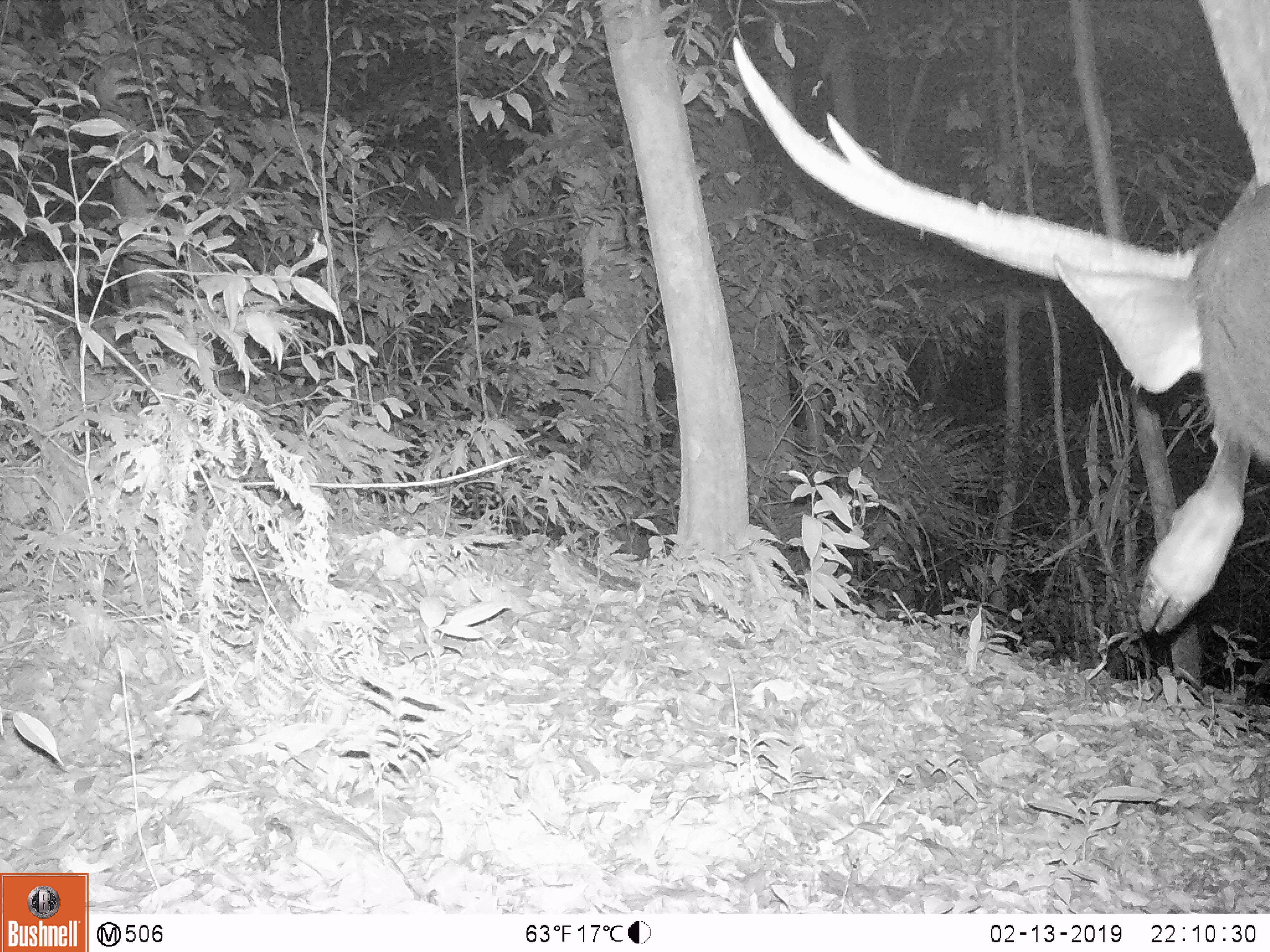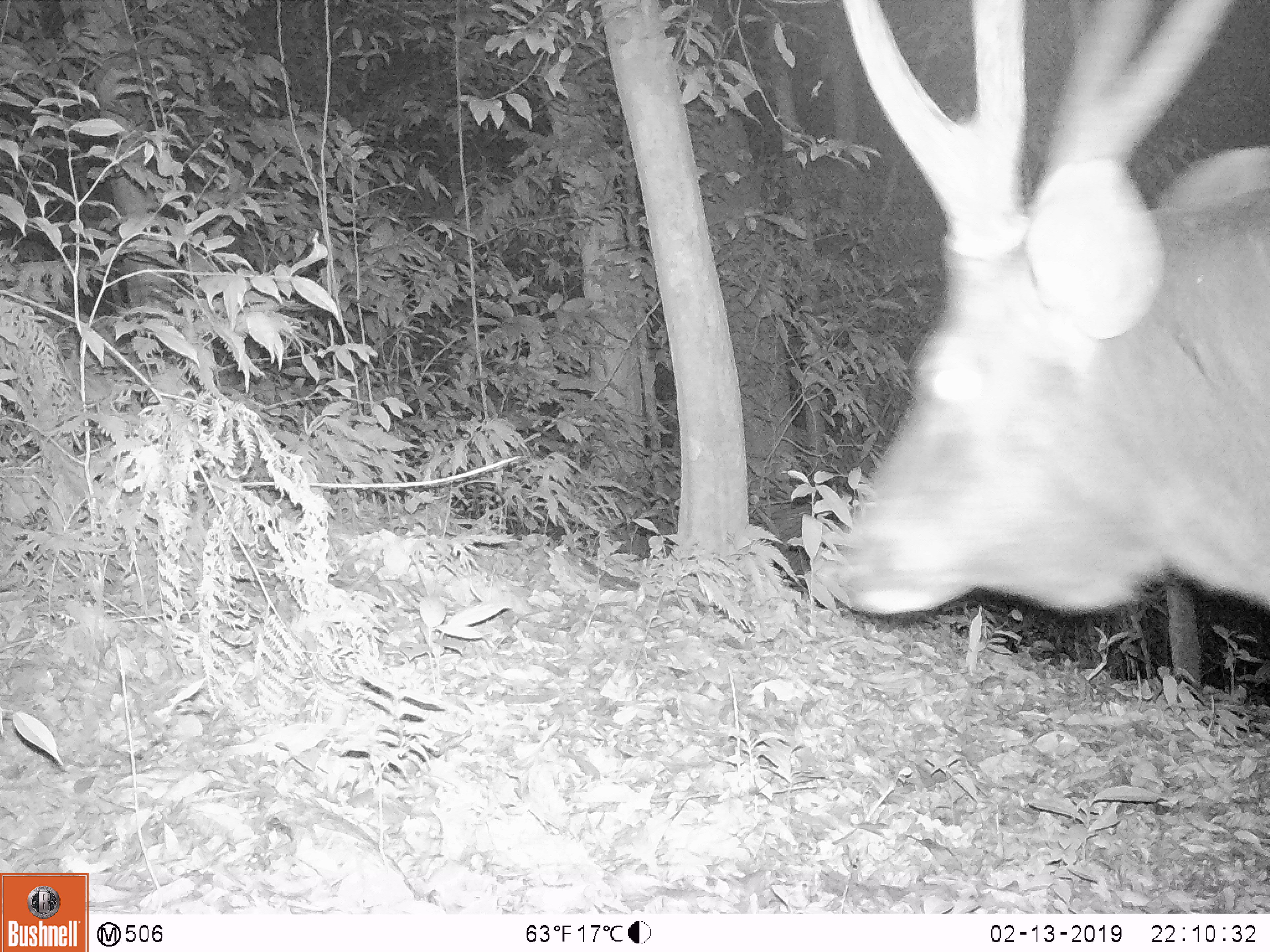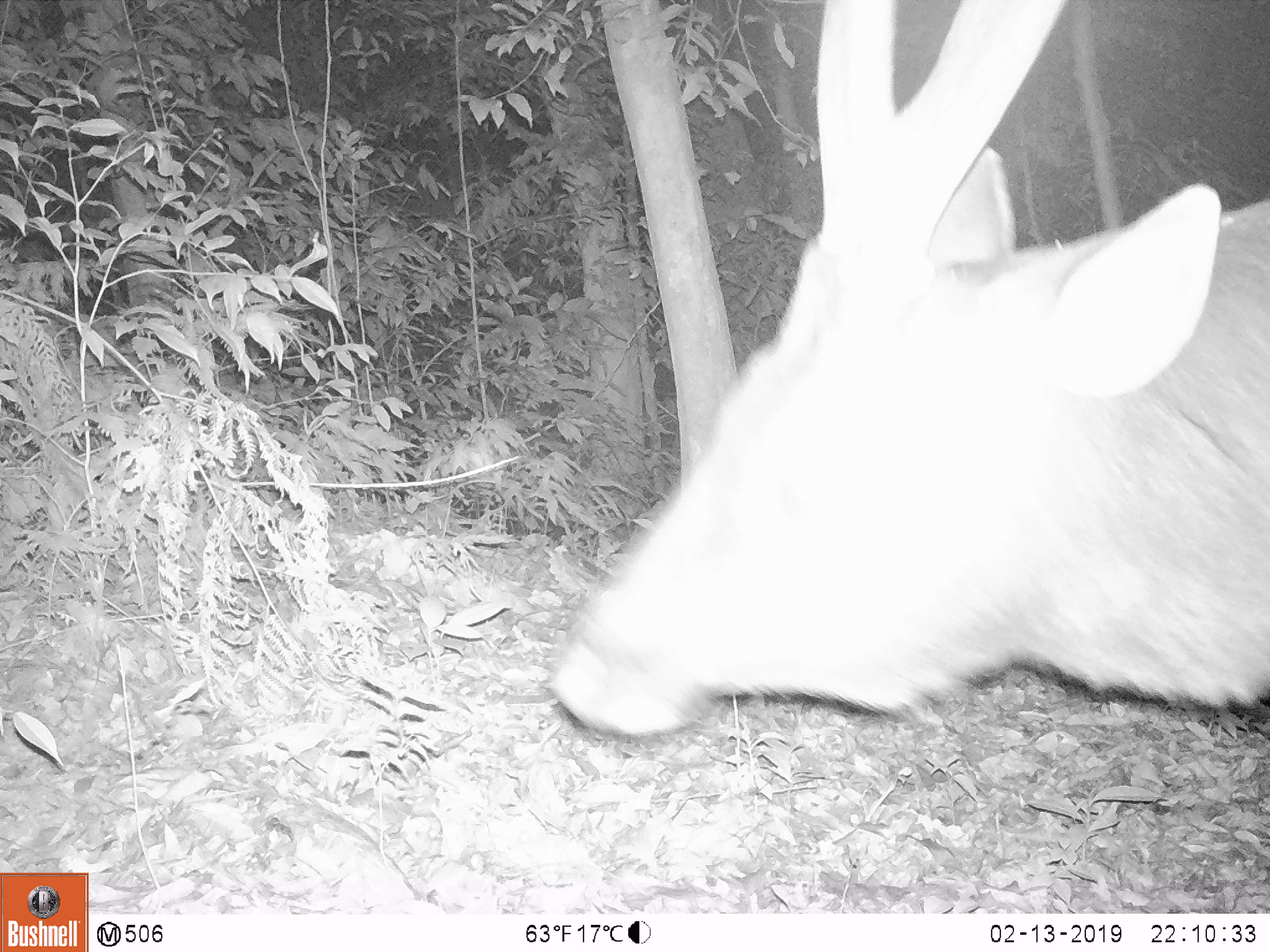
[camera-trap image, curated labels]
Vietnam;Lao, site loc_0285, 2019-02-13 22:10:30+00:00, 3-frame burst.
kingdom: Animalia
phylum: Chordata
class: Mammalia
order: Artiodactyla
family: Cervidae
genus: Rusa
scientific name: Rusa unicolor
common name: sambar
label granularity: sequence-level